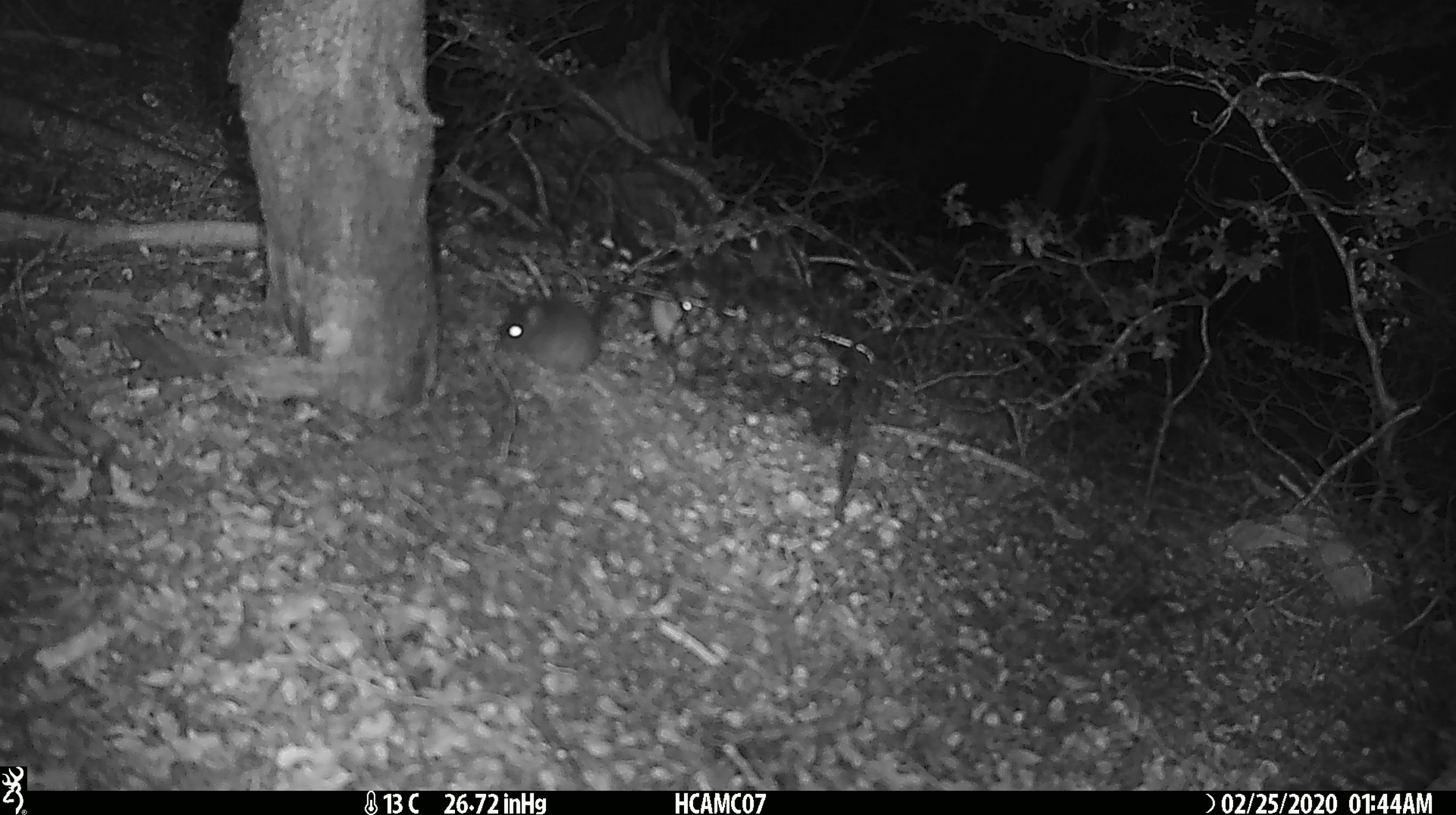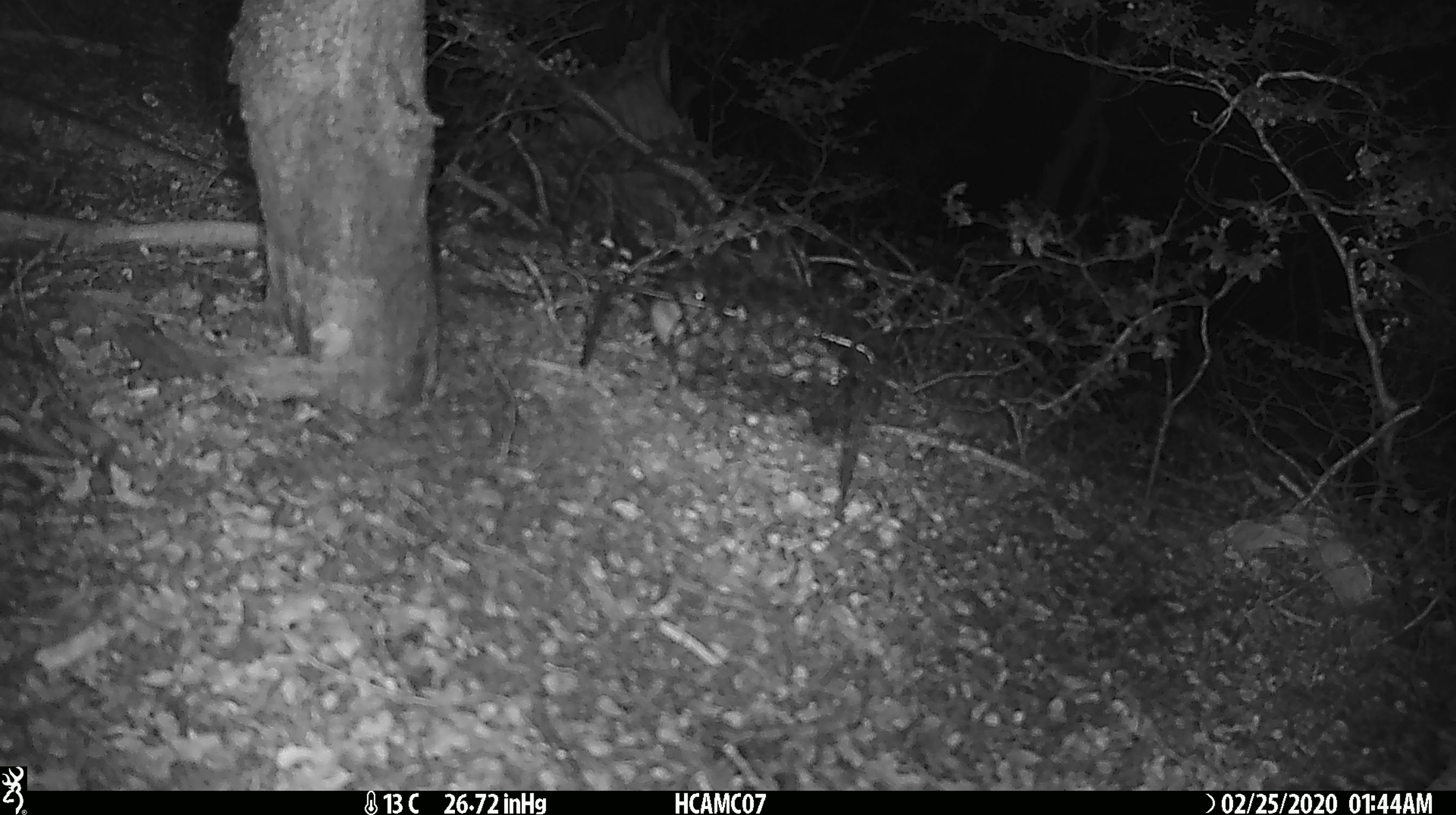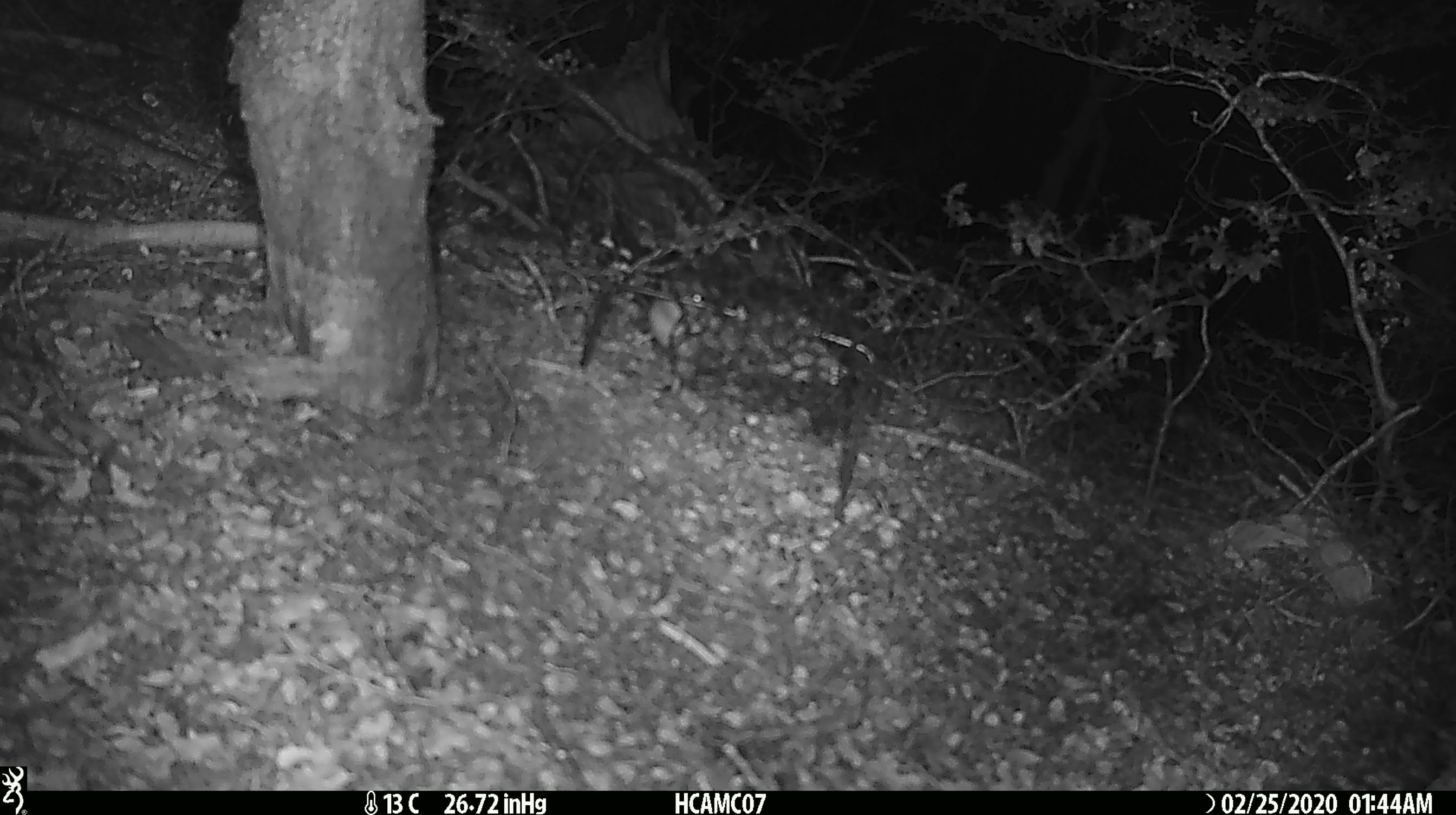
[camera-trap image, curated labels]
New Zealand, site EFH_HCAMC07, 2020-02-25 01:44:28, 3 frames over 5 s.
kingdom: Animalia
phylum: Chordata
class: Mammalia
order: Rodentia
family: Muridae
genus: Mus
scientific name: Mus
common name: mouse